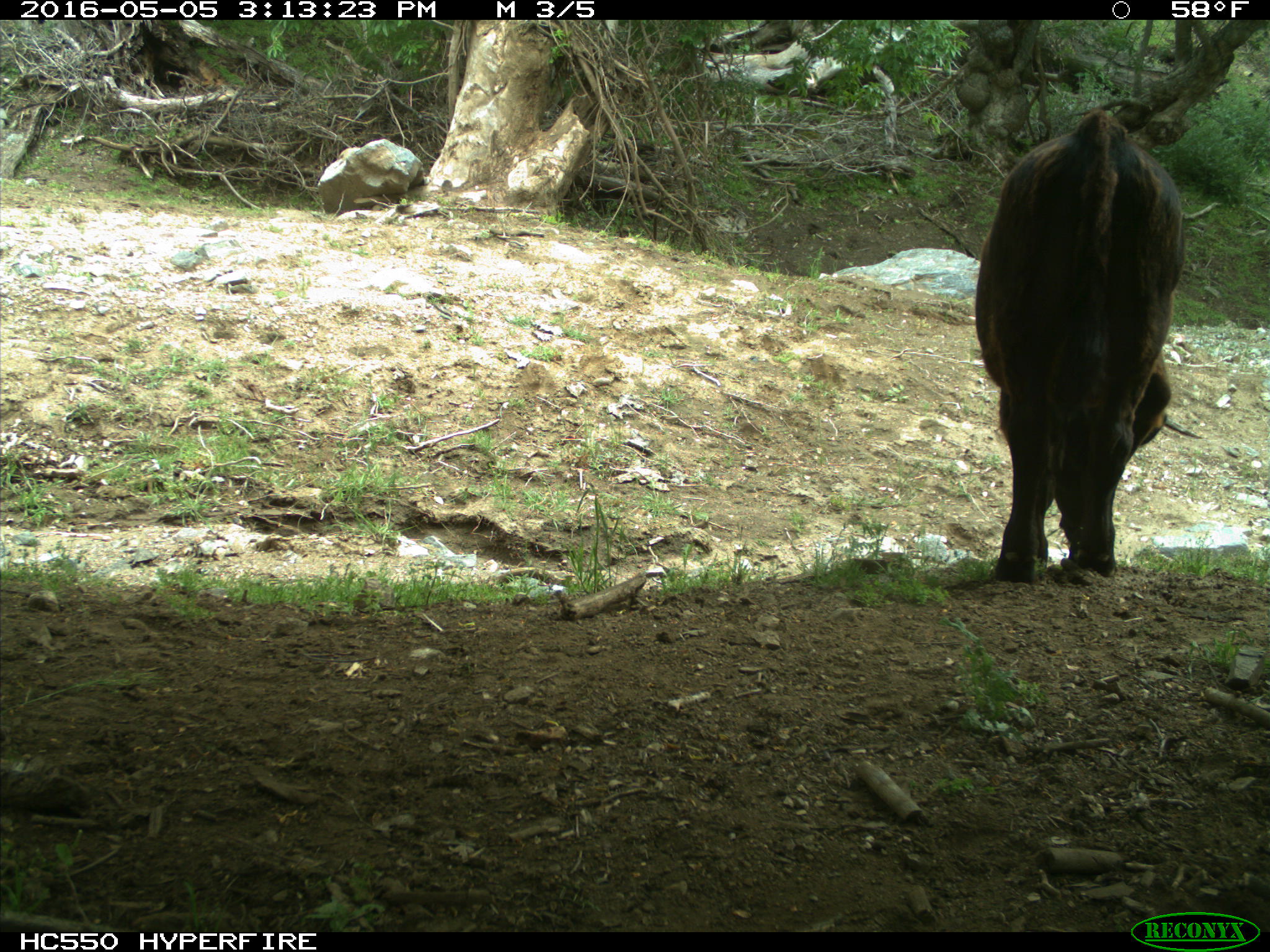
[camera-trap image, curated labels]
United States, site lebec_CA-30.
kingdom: Animalia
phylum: Chordata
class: Mammalia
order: Artiodactyla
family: Bovidae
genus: Bos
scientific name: Bos taurus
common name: domestic cow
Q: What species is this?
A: Bos taurus (domestic cow).